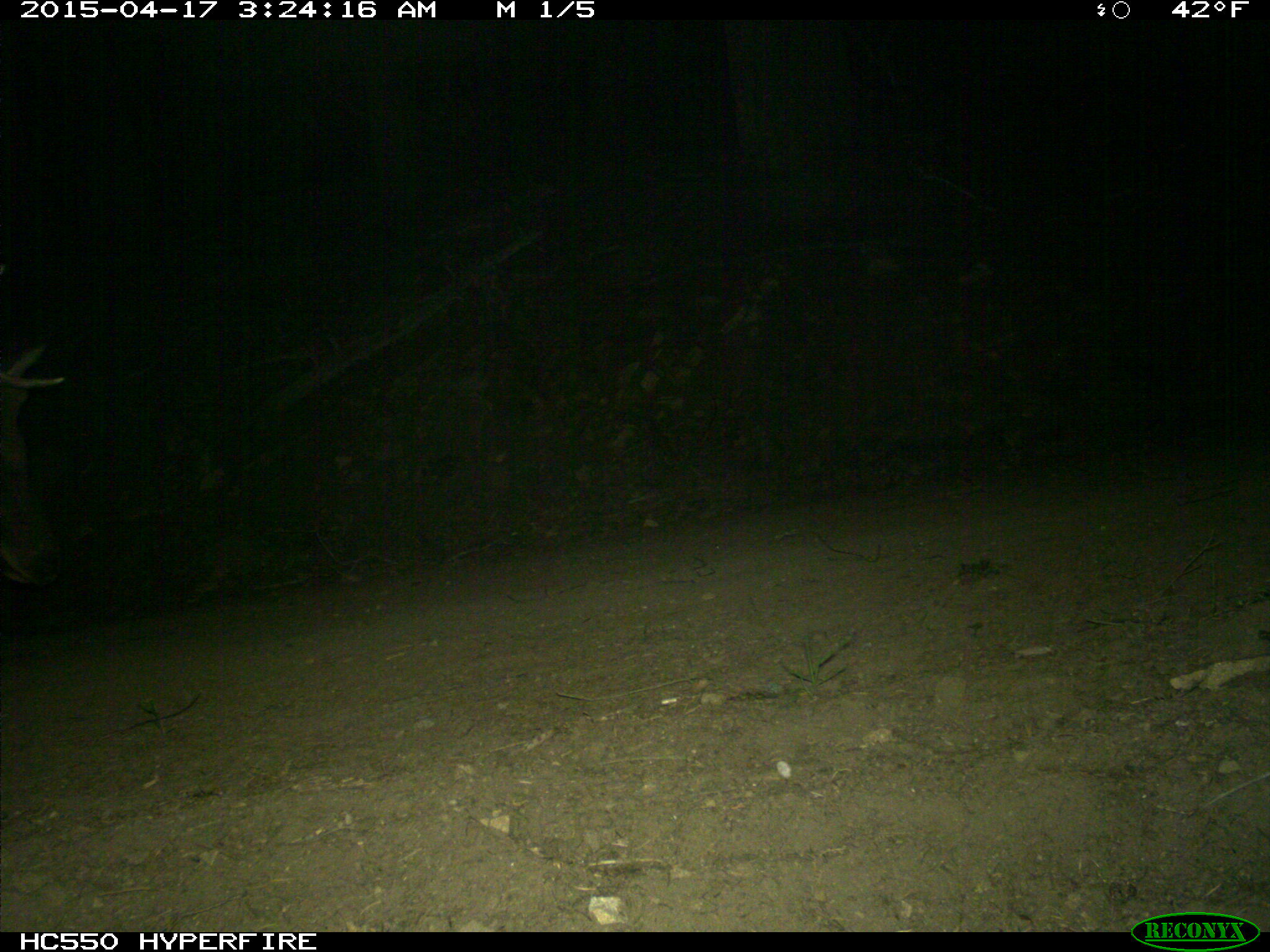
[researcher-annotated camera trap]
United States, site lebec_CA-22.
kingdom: Animalia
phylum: Chordata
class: Mammalia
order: Artiodactyla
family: Cervidae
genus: Cervus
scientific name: Cervus canadensis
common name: elk